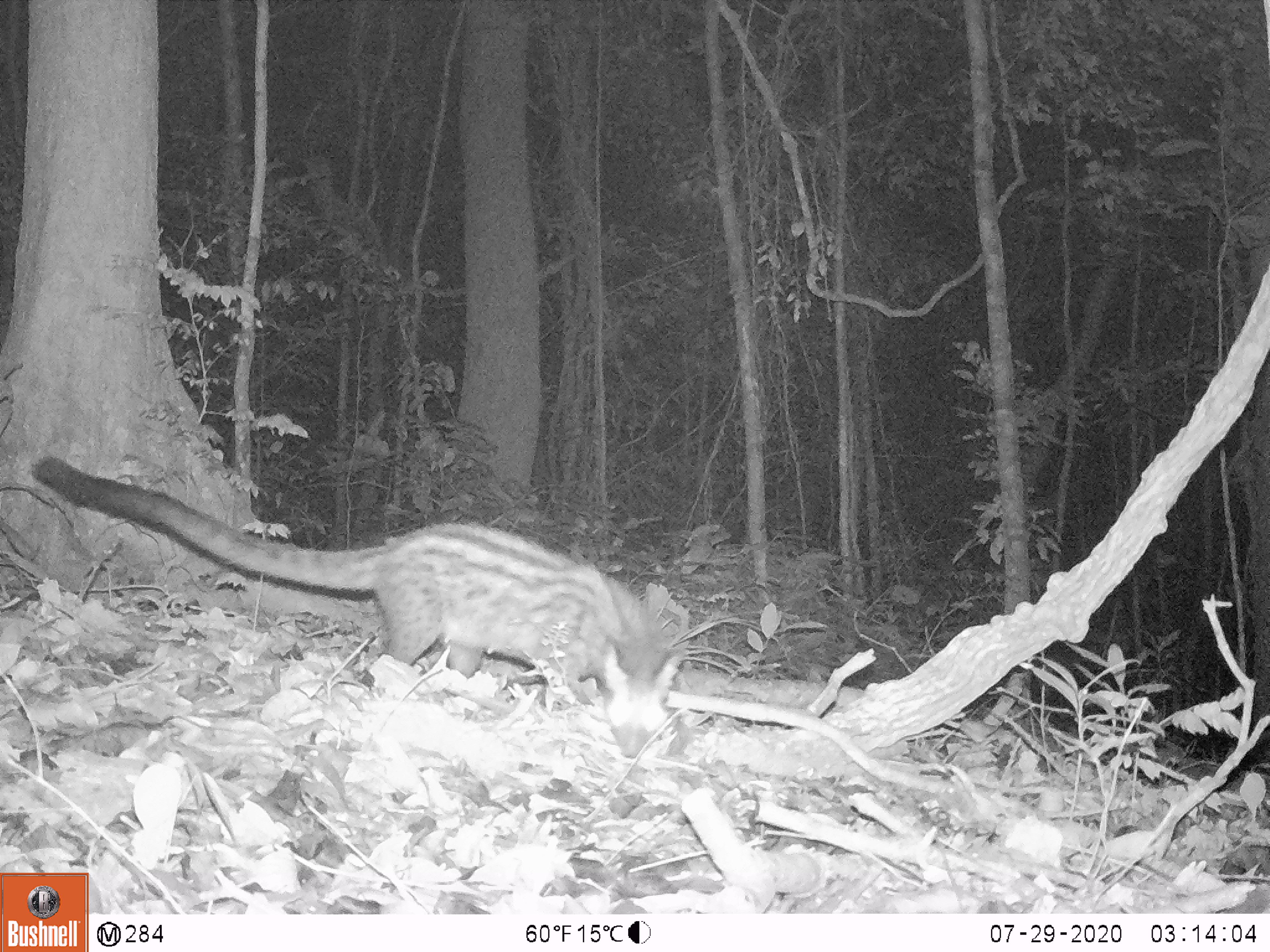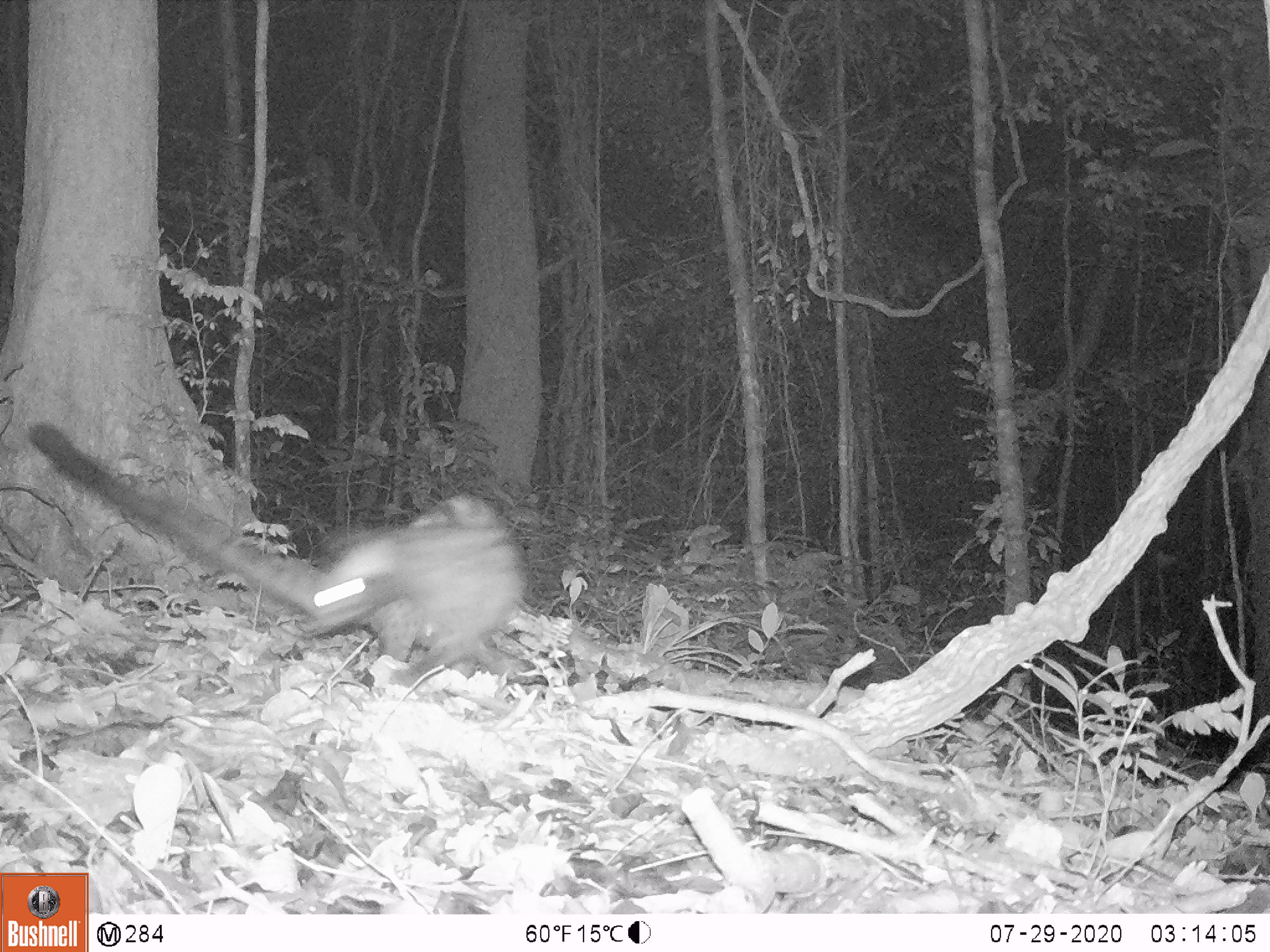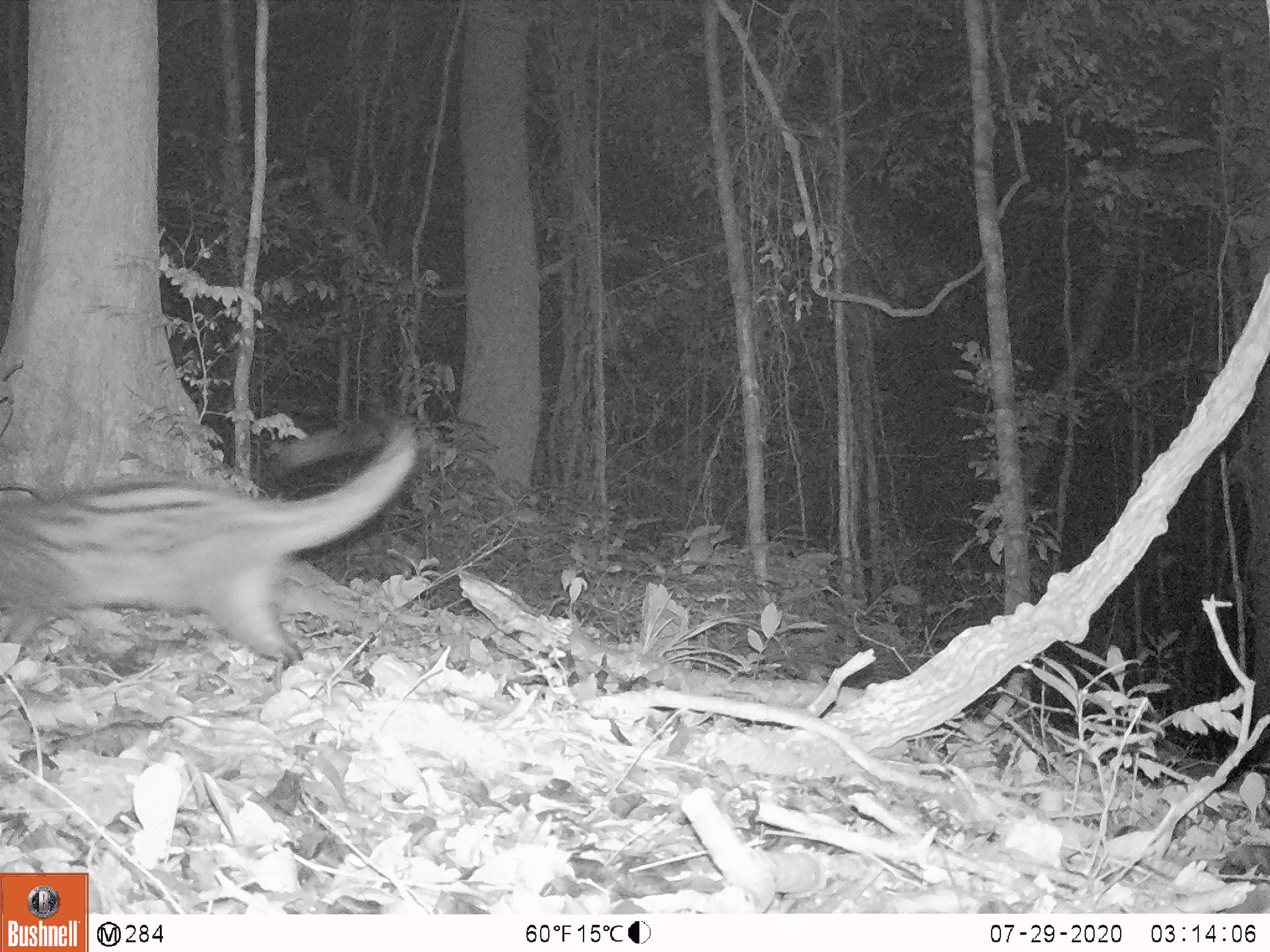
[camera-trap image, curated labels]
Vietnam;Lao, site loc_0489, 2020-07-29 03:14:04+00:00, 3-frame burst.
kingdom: Animalia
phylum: Chordata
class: Mammalia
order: Carnivora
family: Viverridae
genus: Paradoxurus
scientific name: Paradoxurus hermaphroditus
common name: common palm civet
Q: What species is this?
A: Common palm civet (Paradoxurus hermaphroditus).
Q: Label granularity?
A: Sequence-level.